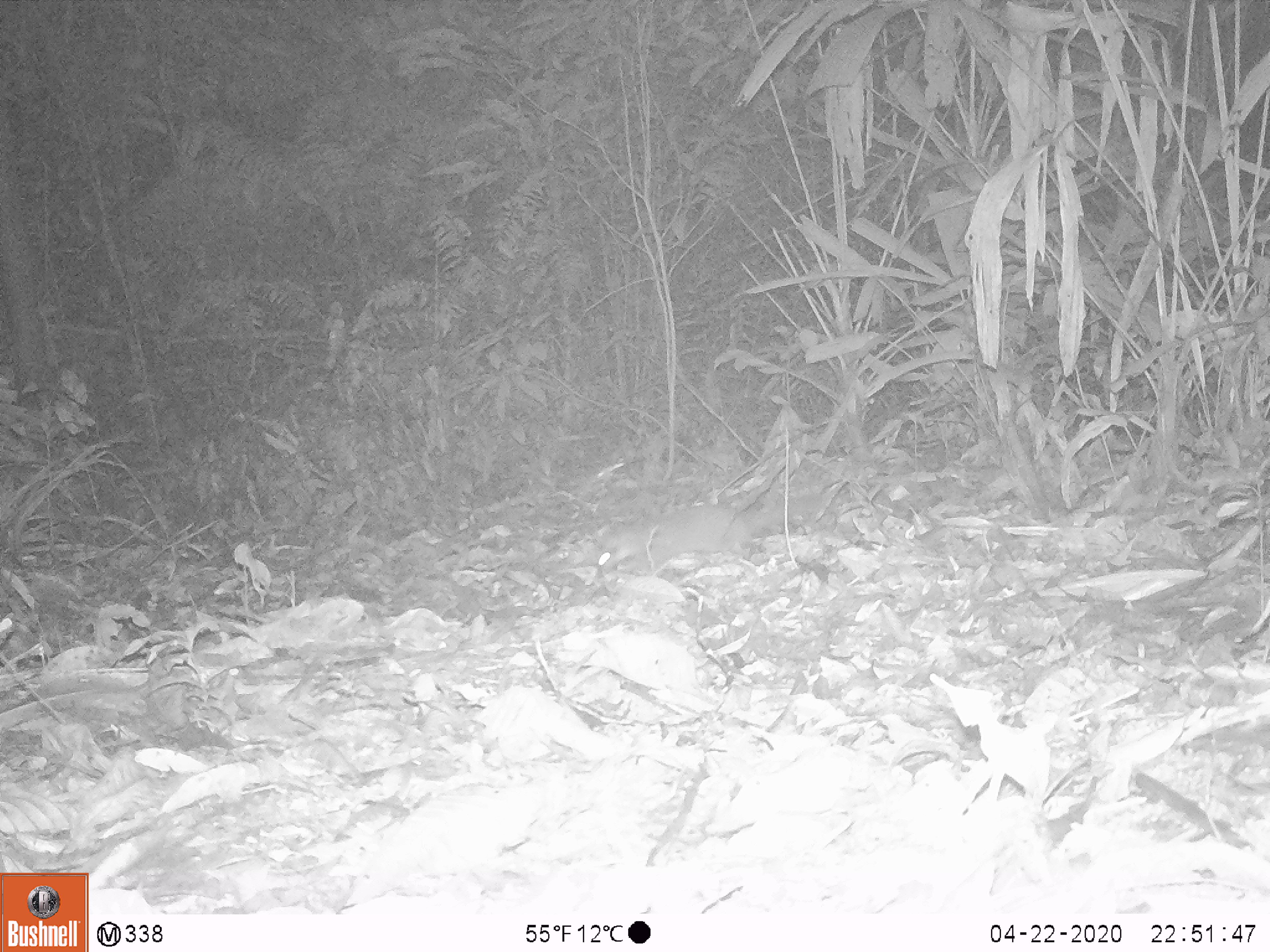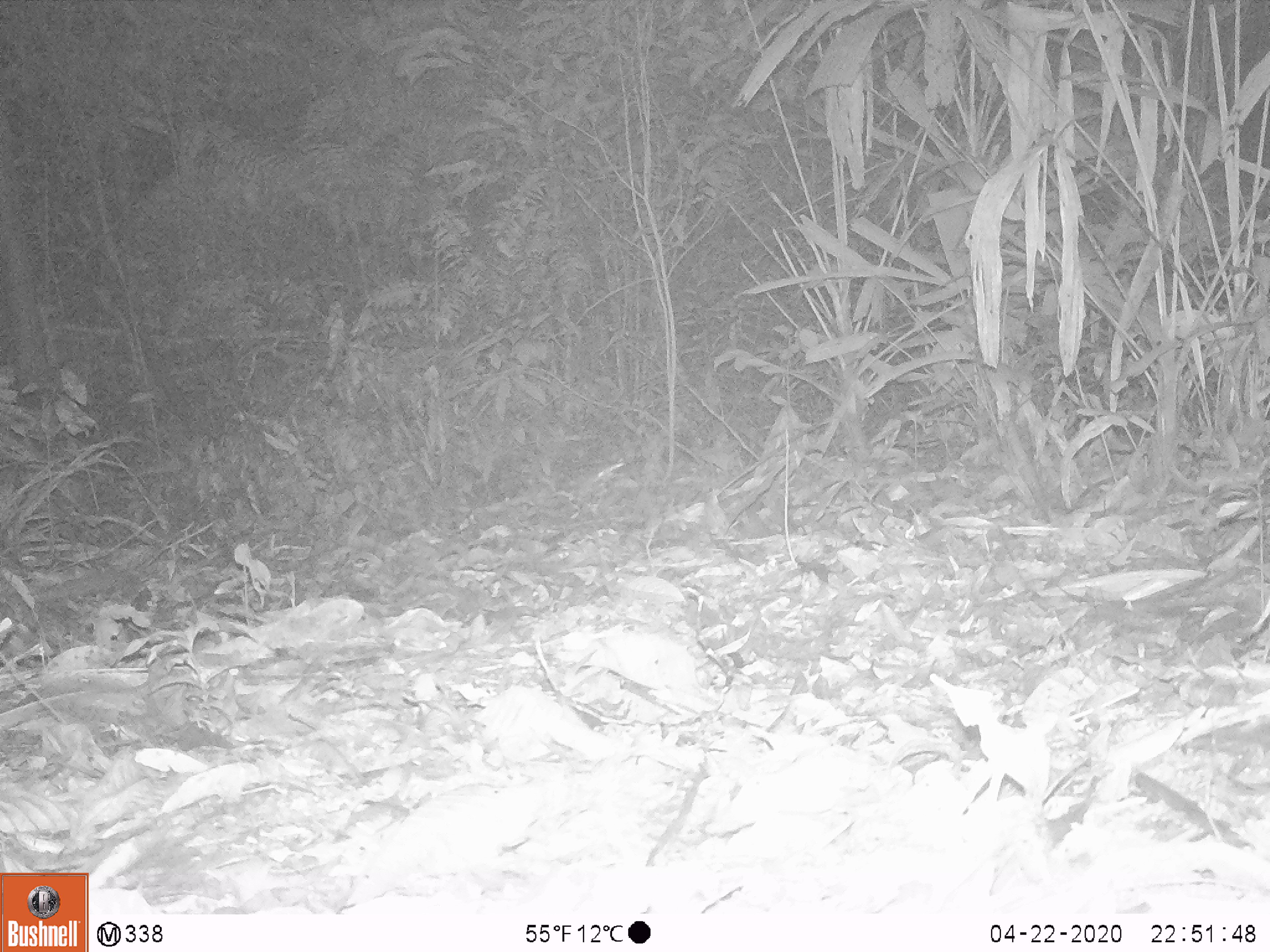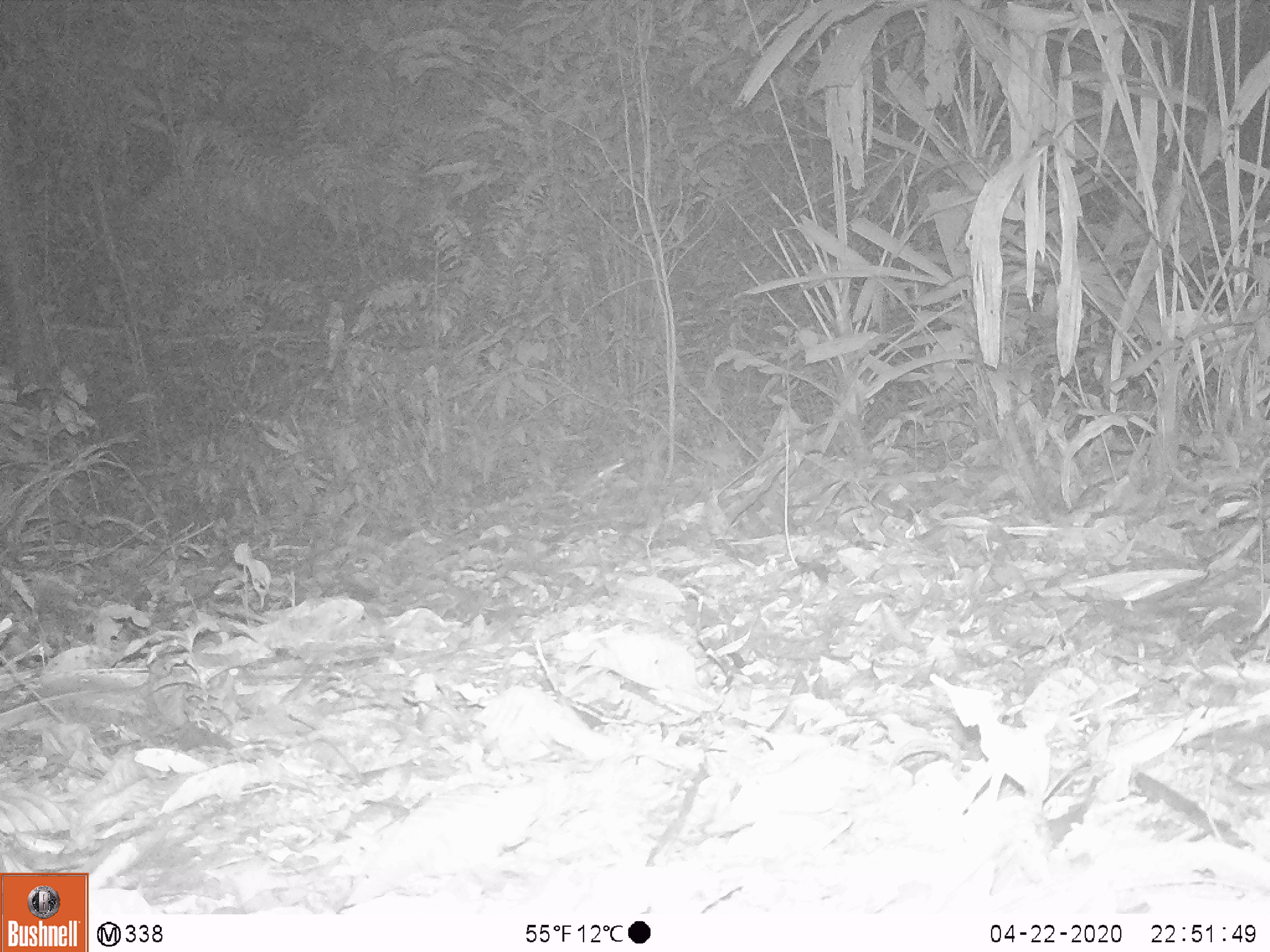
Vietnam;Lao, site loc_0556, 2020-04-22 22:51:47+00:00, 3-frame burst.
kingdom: Animalia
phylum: Chordata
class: Mammalia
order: Carnivora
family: Mustelidae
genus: Melogale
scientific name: Melogale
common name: ferret badger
Ferret badger (Melogale). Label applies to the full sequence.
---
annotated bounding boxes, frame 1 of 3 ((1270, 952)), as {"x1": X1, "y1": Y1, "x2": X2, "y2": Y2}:
ferret badger: {"x1": 596, "y1": 462, "x2": 785, "y2": 573}